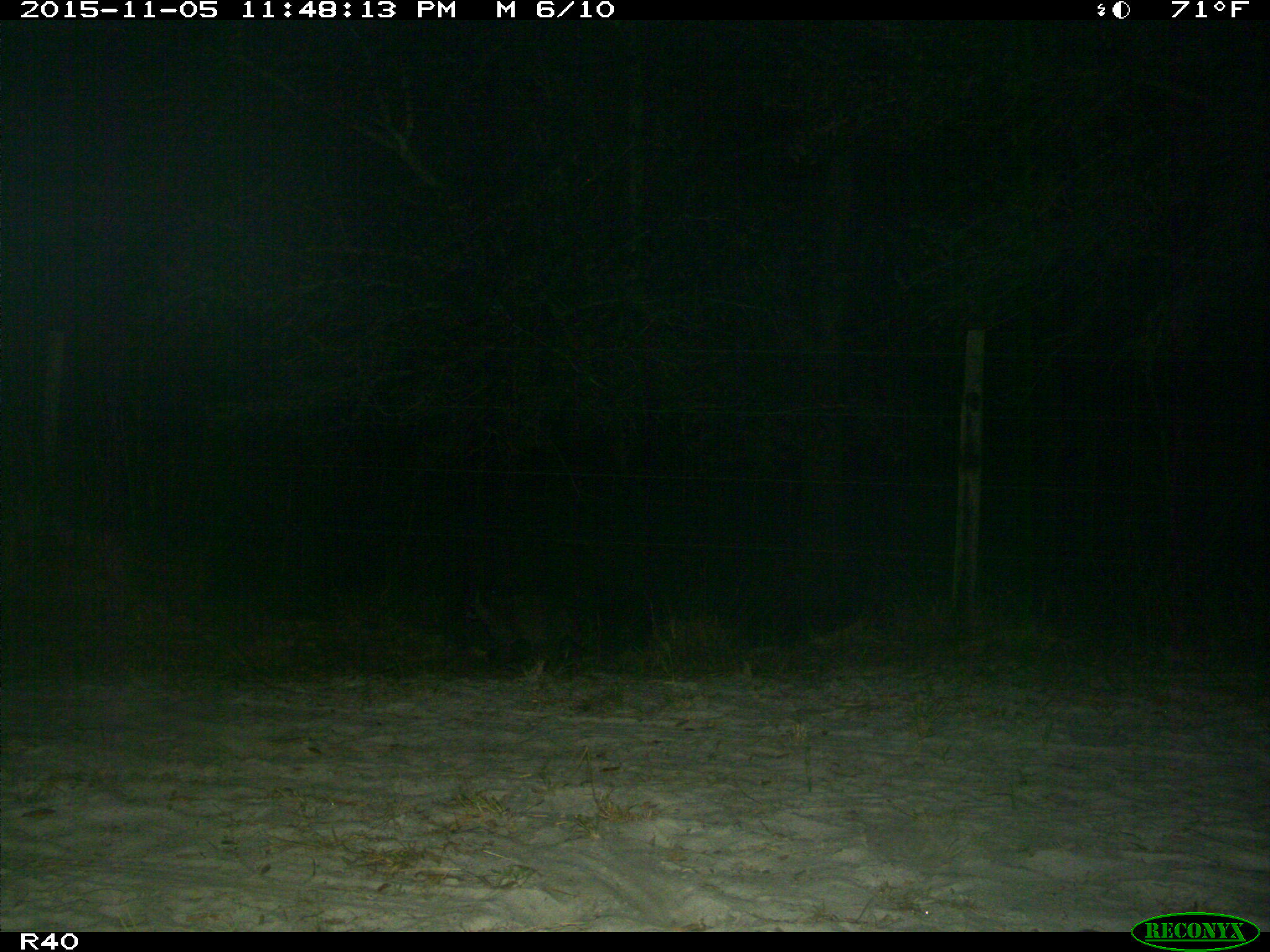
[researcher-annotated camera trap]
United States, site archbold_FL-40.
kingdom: Animalia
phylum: Chordata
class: Mammalia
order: Carnivora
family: Procyonidae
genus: Procyon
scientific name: Procyon lotor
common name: common raccoon